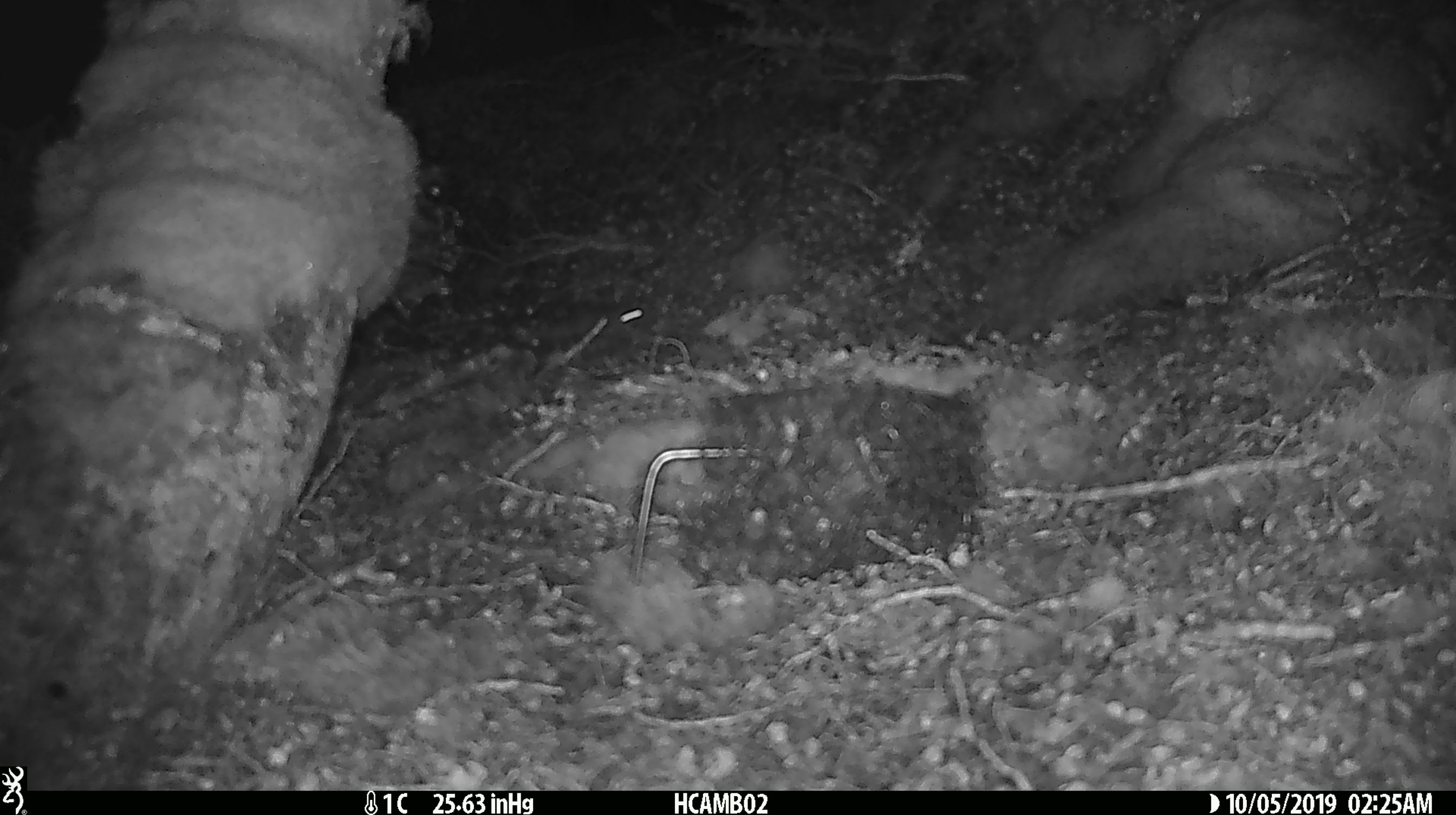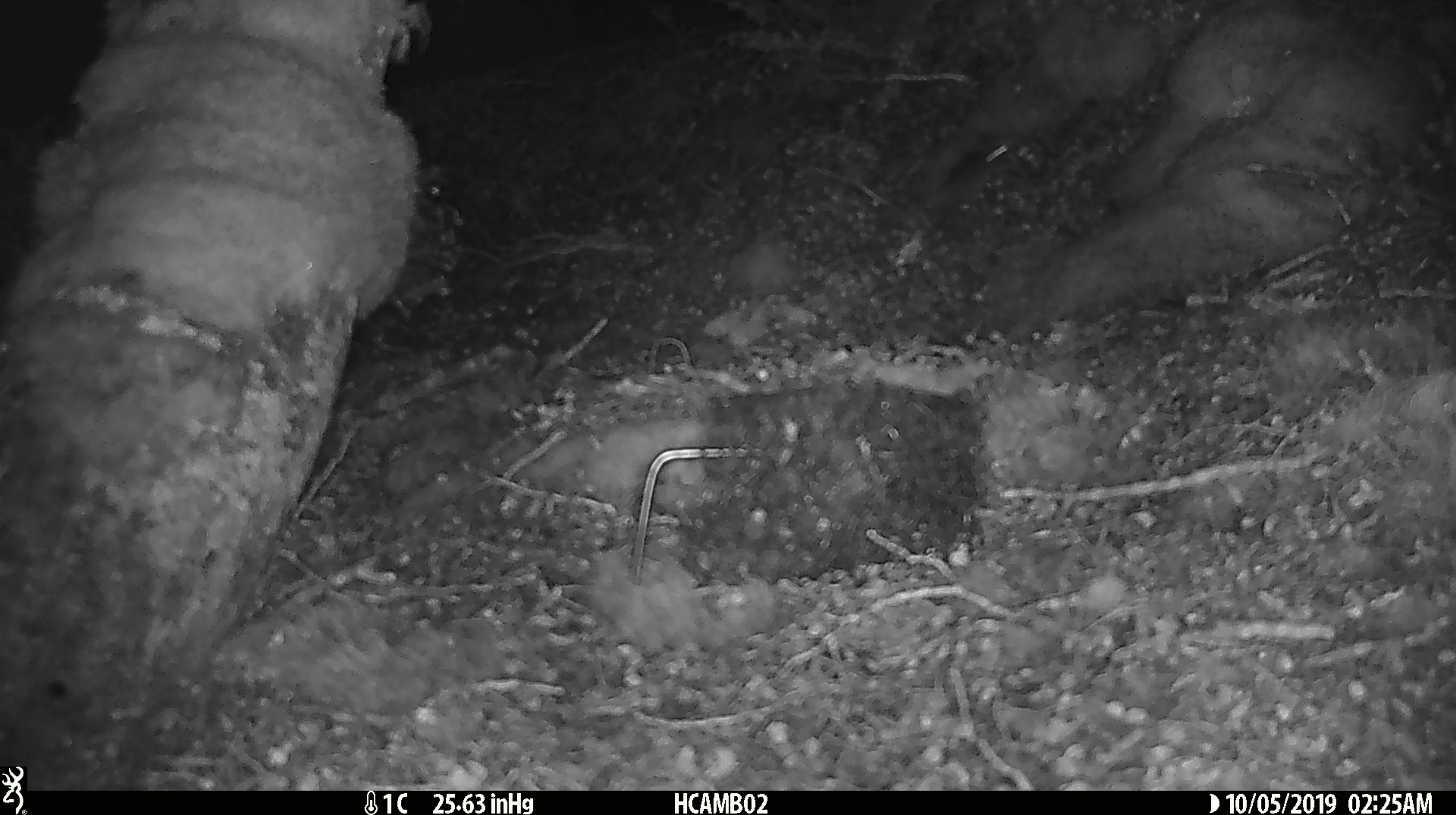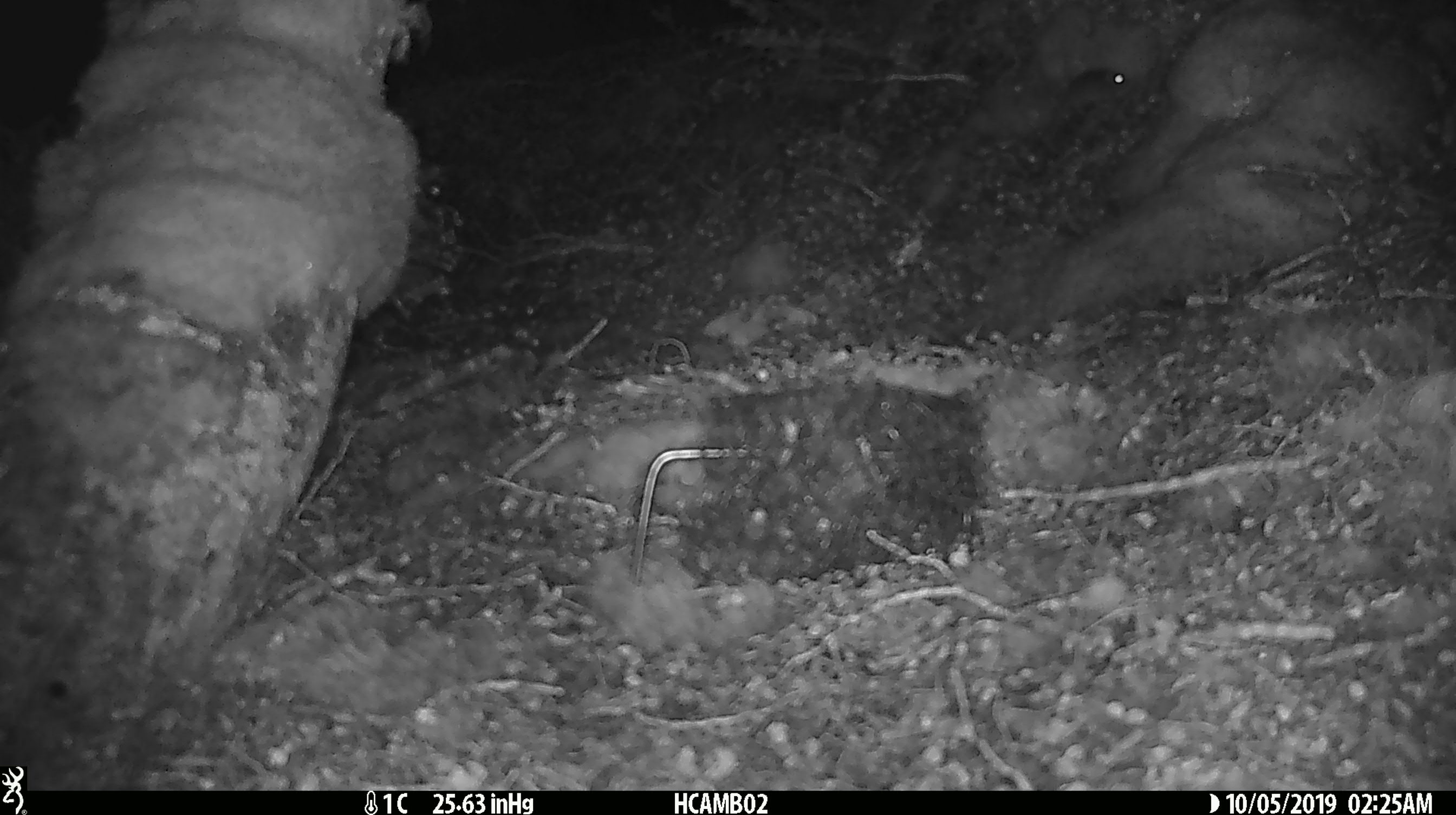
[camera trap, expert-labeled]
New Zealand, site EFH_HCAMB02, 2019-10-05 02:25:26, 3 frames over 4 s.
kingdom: Animalia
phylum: Chordata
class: Mammalia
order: Rodentia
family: Muridae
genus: Mus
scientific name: Mus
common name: mouse